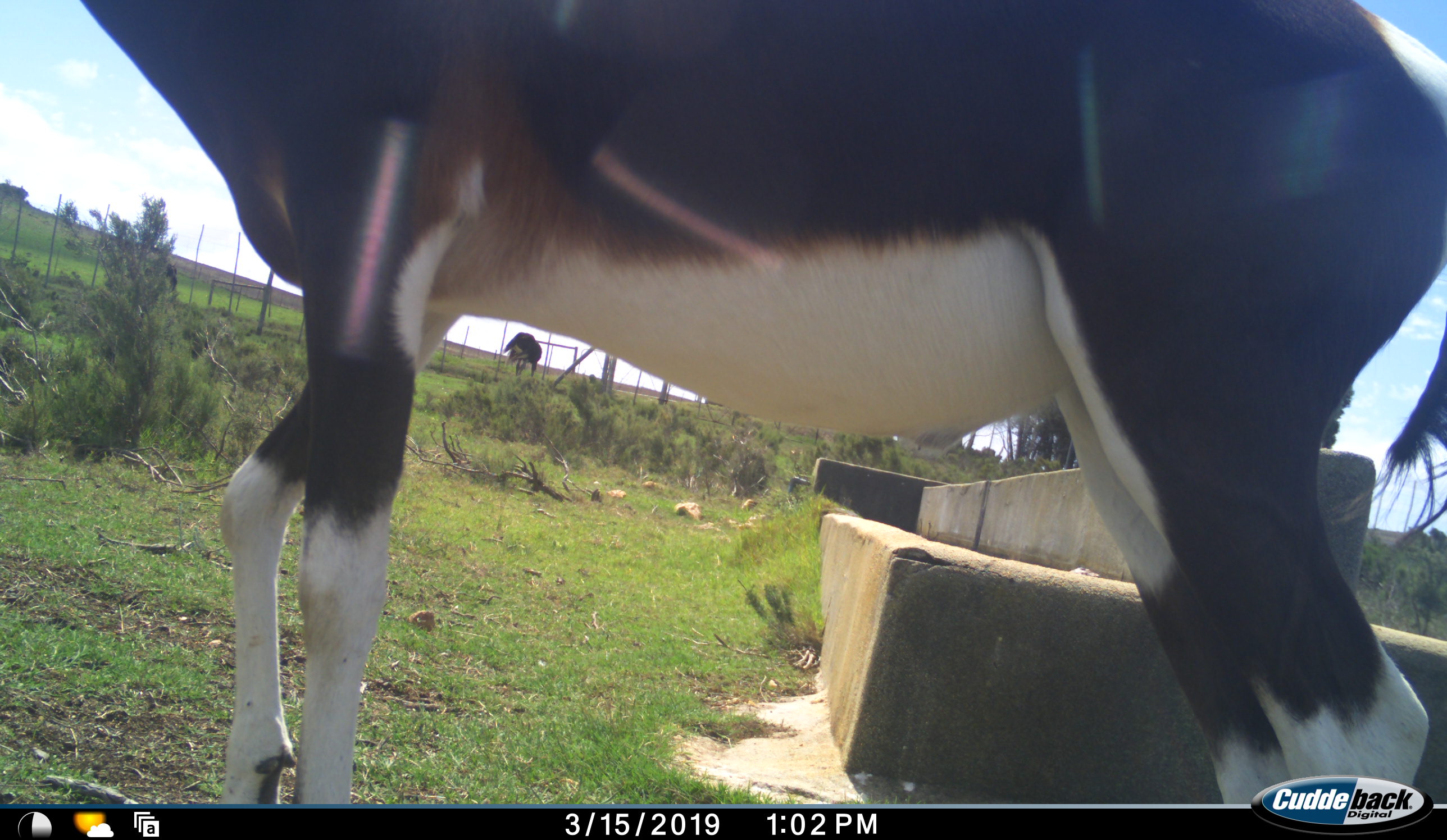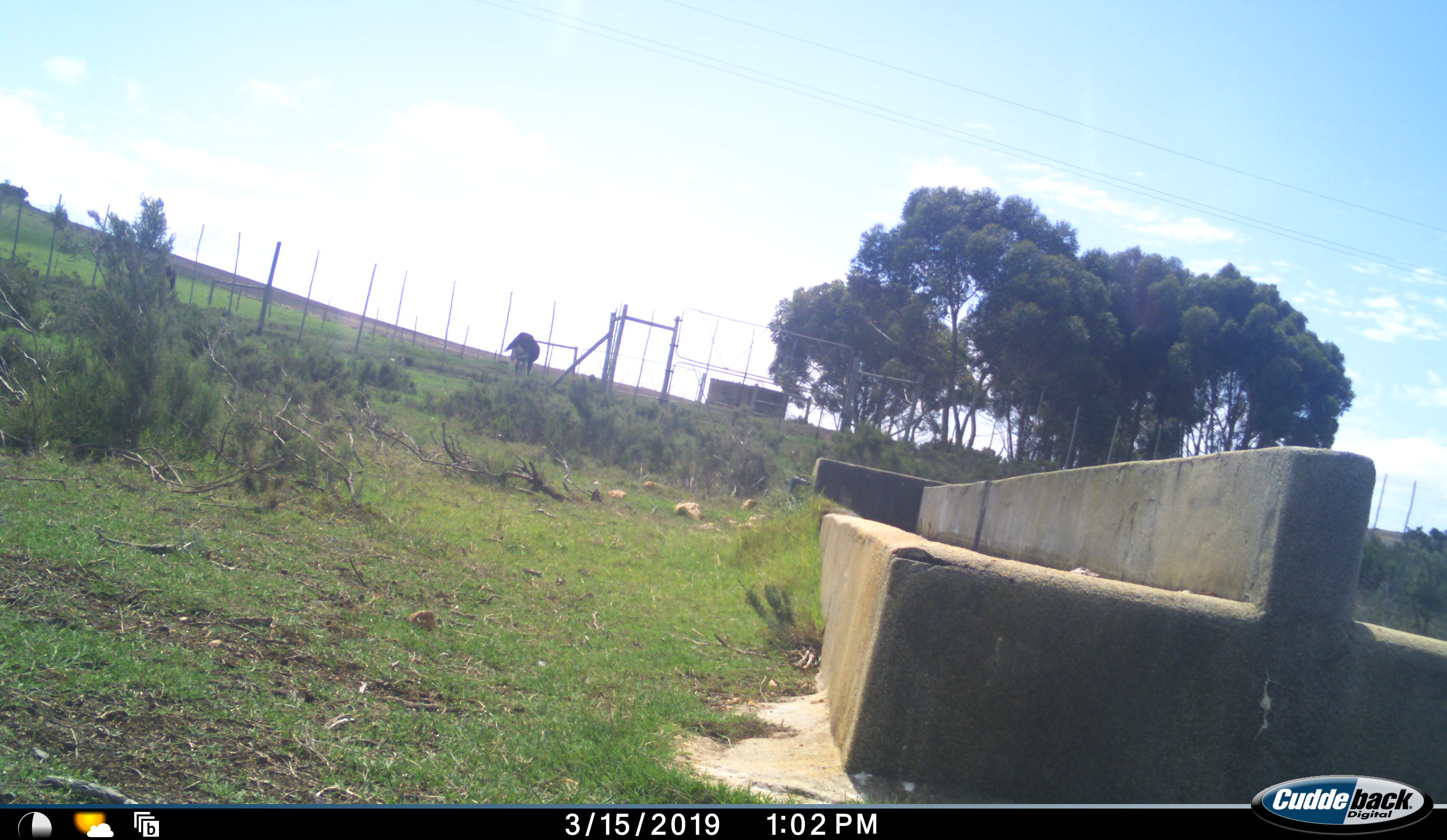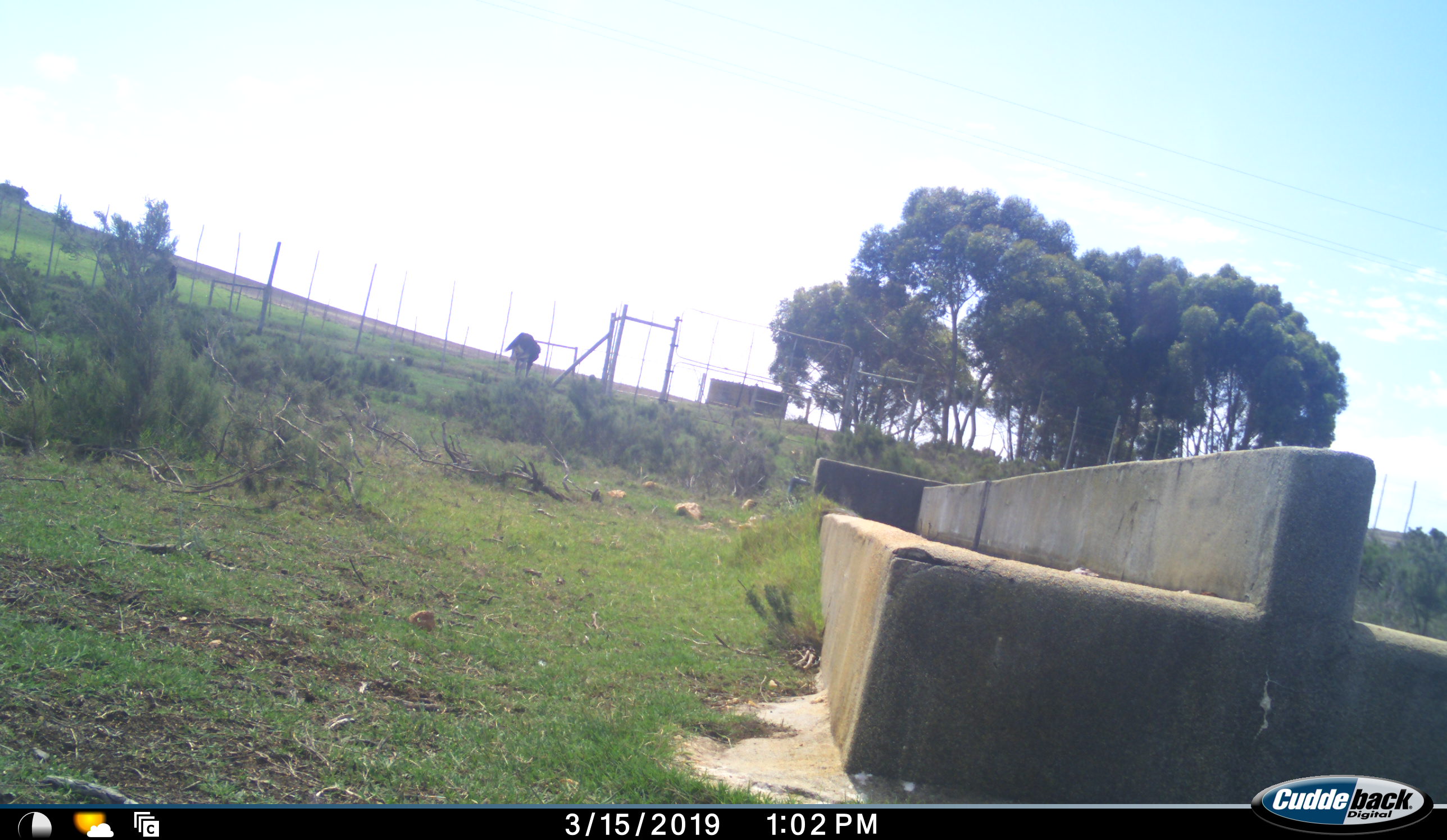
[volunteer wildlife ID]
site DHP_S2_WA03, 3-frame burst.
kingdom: Animalia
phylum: Chordata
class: Mammalia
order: Artiodactyla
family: Bovidae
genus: Damaliscus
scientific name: Damaliscus pygargus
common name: bontebok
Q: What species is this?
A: Bontebok (Damaliscus pygargus).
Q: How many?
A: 1.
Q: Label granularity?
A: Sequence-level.